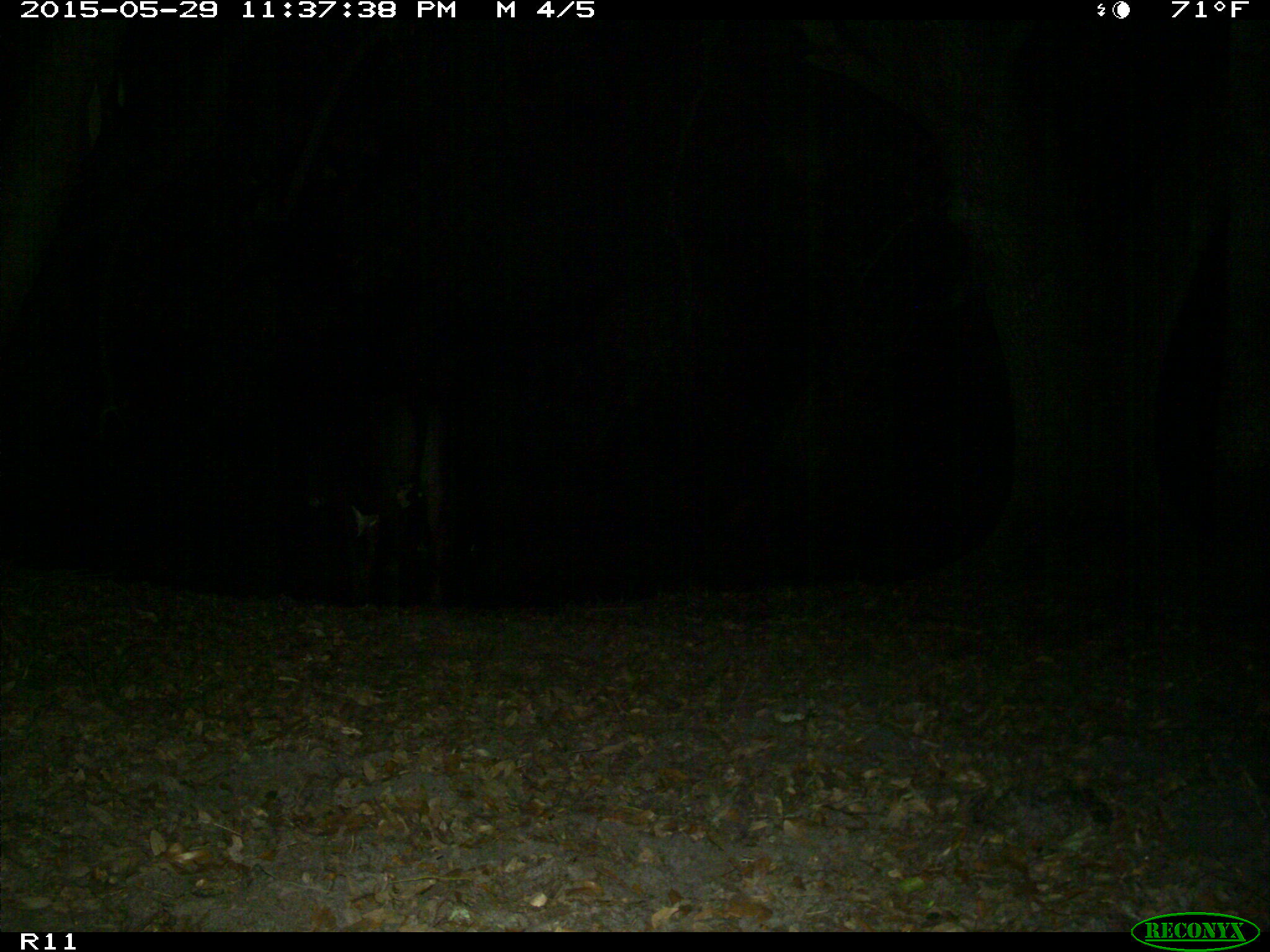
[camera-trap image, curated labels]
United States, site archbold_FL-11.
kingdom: Animalia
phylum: Chordata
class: Mammalia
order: Artiodactyla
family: Bovidae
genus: Bos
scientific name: Bos taurus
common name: domestic cow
Bos taurus (domestic cow).